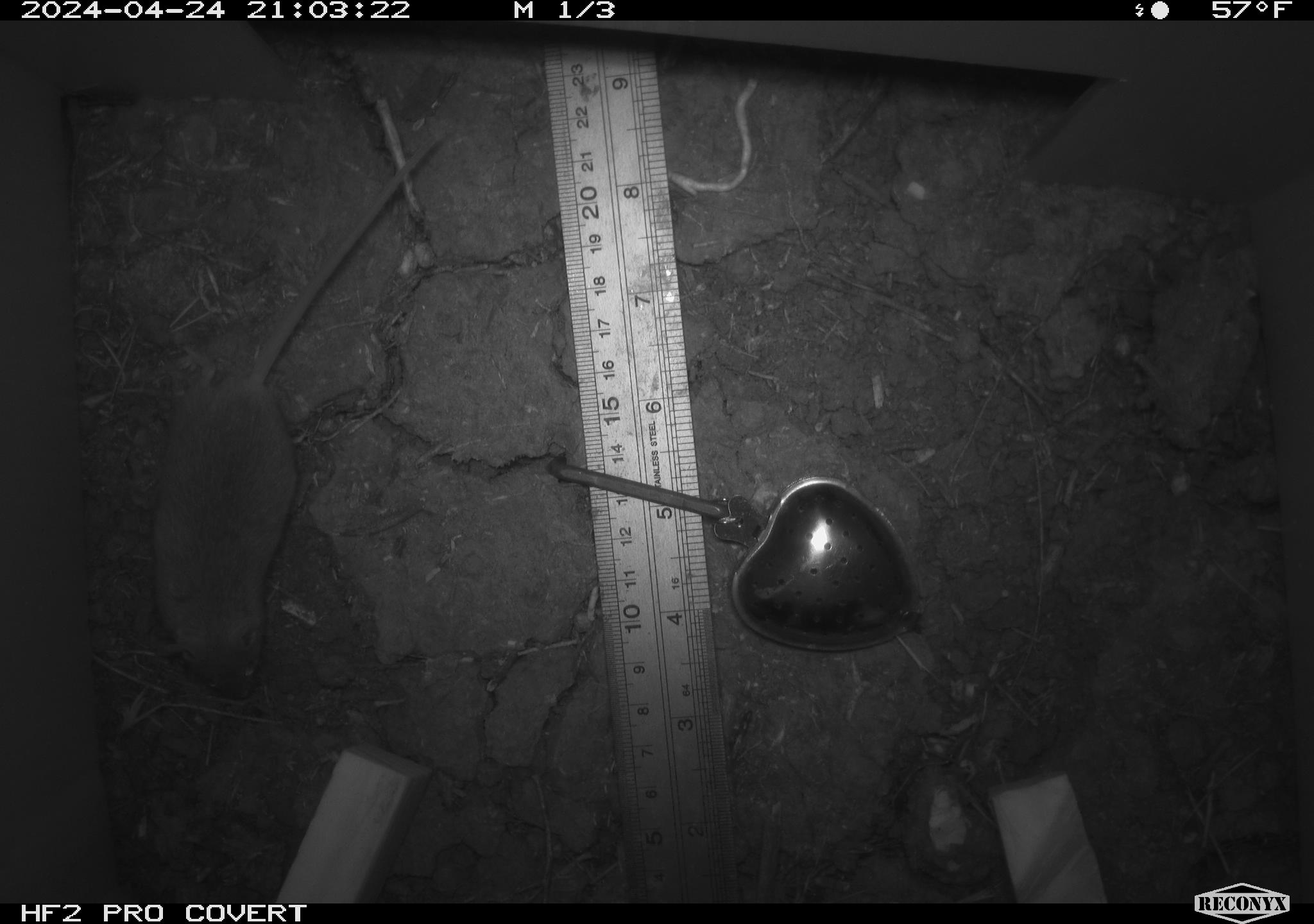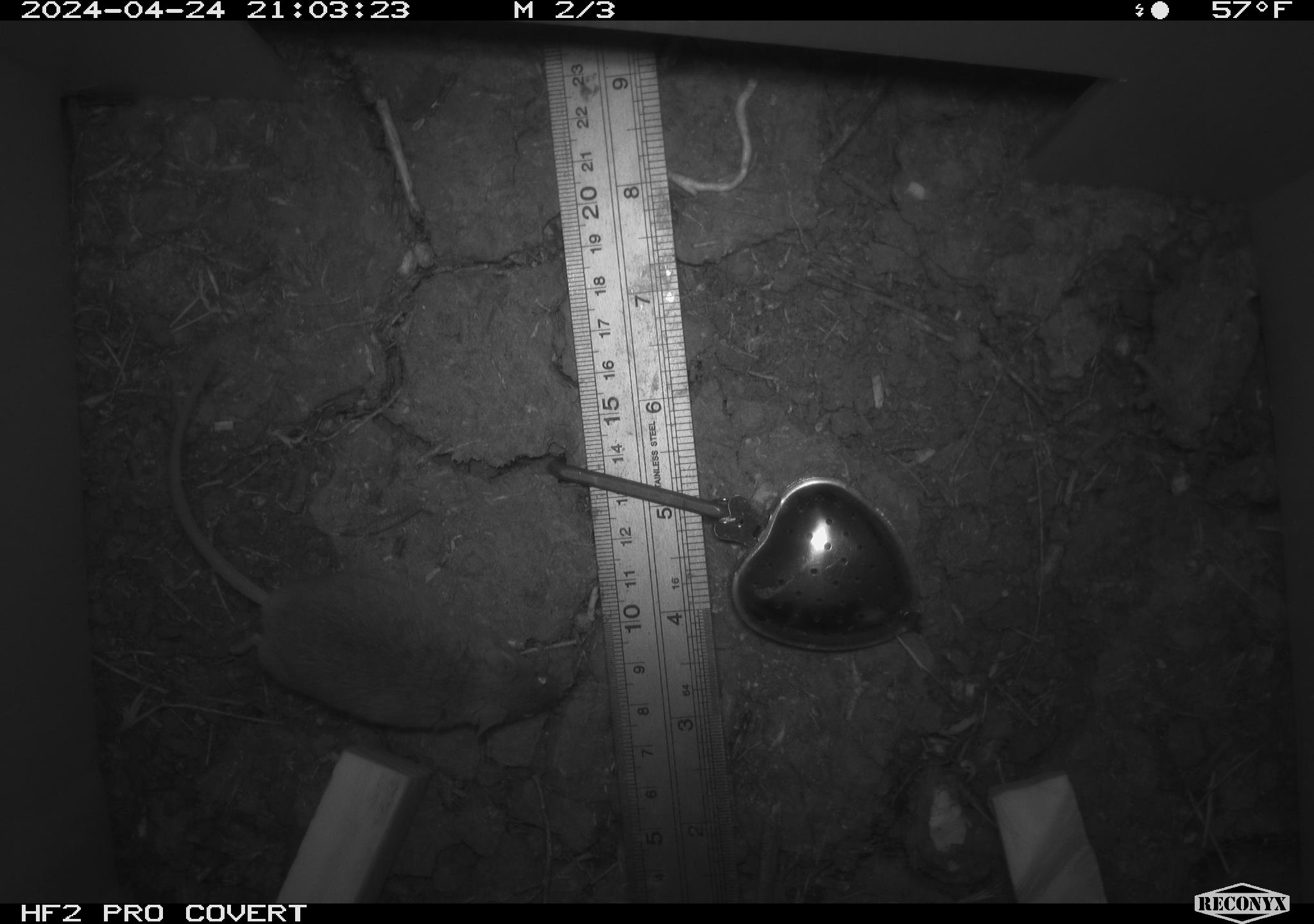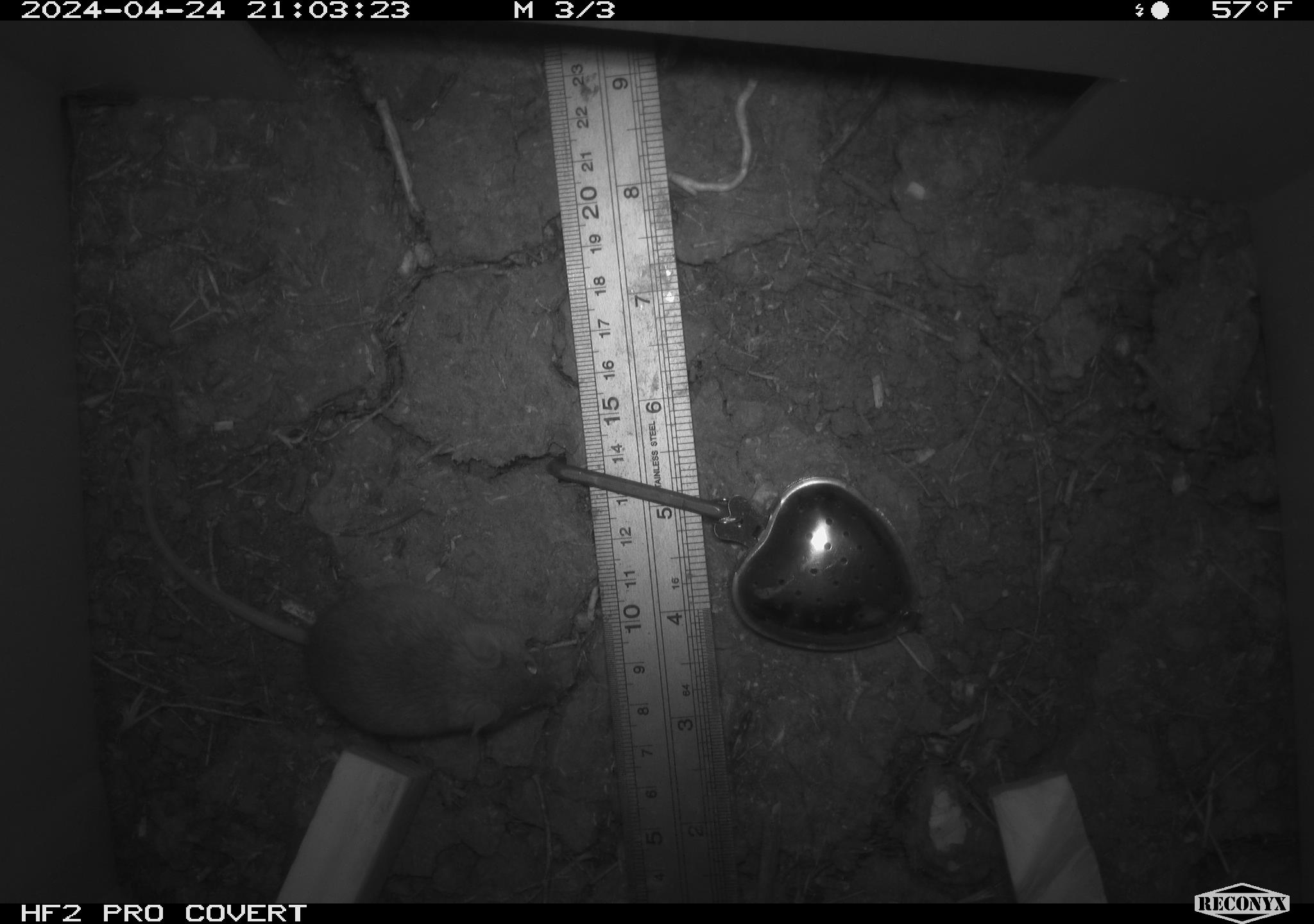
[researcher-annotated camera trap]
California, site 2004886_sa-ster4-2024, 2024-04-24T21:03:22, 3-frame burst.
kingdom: Animalia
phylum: Chordata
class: Mammalia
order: Rodentia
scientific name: Rodentia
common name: mouse species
Mouse species (Rodentia).